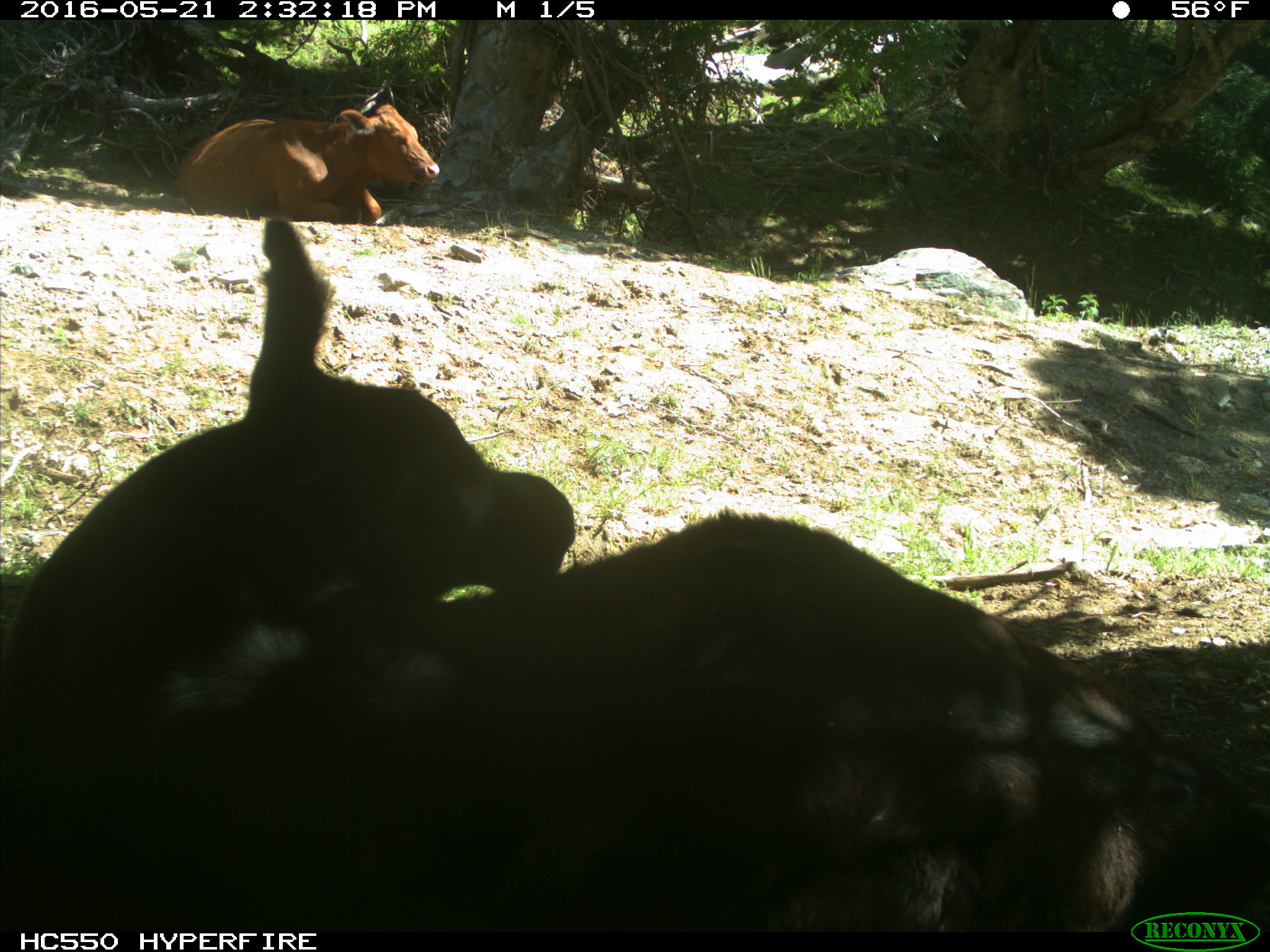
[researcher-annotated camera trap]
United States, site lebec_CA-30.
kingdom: Animalia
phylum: Chordata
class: Mammalia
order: Artiodactyla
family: Bovidae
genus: Bos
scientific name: Bos taurus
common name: domestic cow